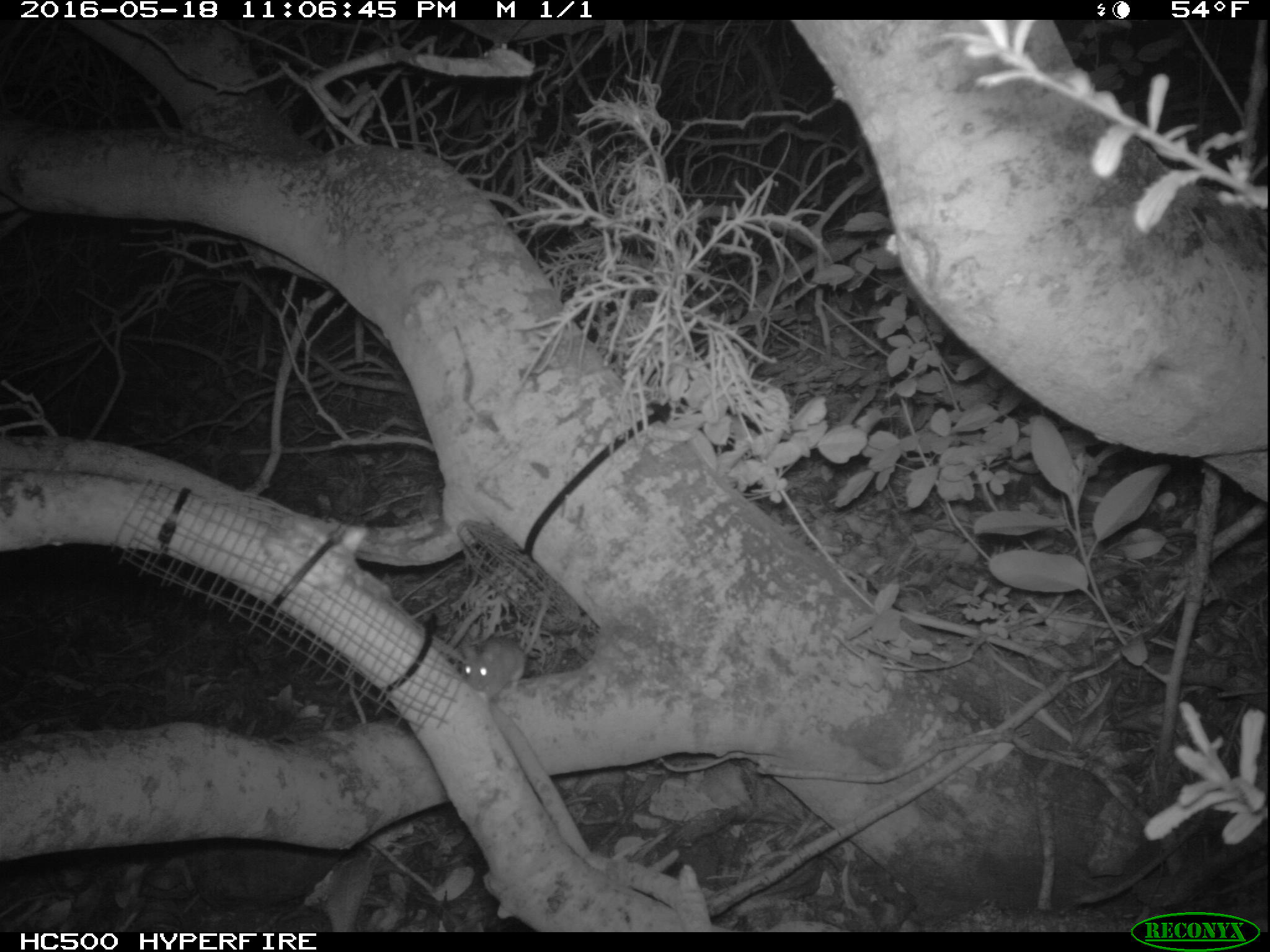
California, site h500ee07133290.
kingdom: Animalia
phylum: Chordata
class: Mammalia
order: Rodentia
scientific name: Rodentia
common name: rodent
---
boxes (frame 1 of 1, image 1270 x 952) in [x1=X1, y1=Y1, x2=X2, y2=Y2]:
rodent: [x1=462, y1=590, x2=548, y2=700]